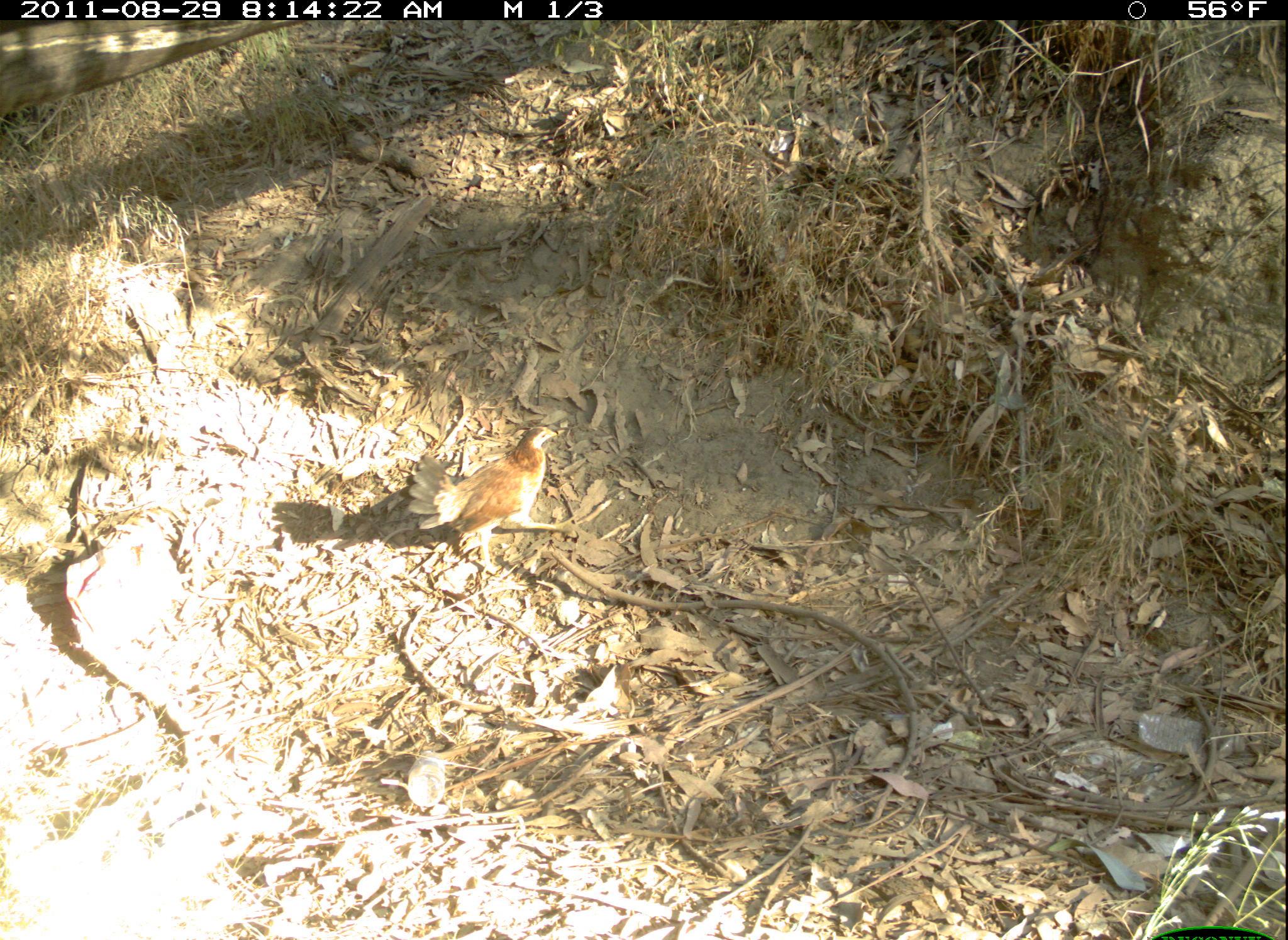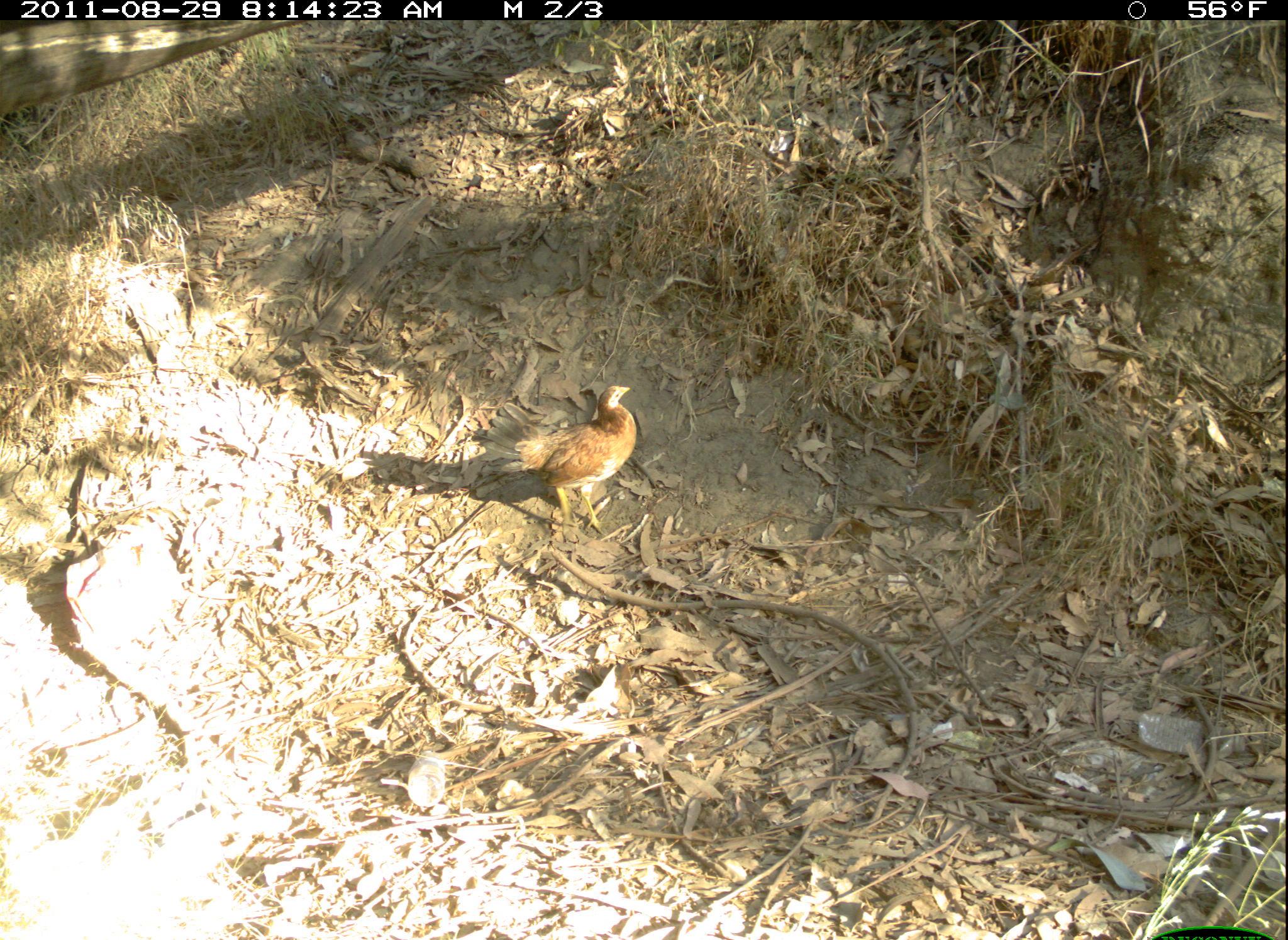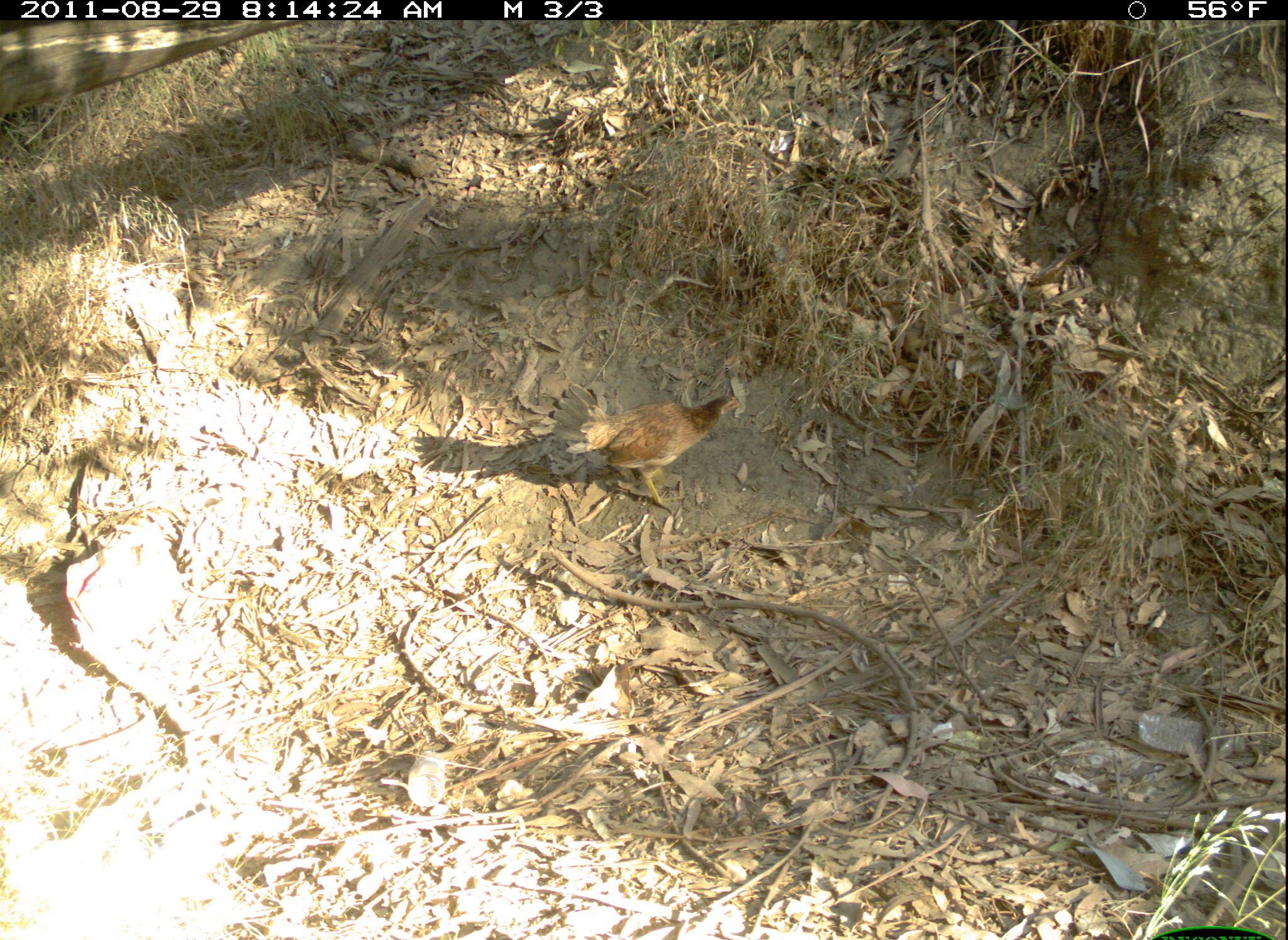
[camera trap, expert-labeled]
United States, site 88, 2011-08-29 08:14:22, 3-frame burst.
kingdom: Animalia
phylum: Chordata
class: Aves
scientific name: Aves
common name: bird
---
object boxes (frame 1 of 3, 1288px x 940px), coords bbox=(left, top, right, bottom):
bird: bbox=(404, 422, 581, 580)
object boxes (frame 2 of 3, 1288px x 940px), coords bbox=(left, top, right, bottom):
bird: bbox=(385, 361, 778, 573)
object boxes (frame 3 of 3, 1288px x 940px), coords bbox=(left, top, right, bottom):
bird: bbox=(541, 382, 750, 523)